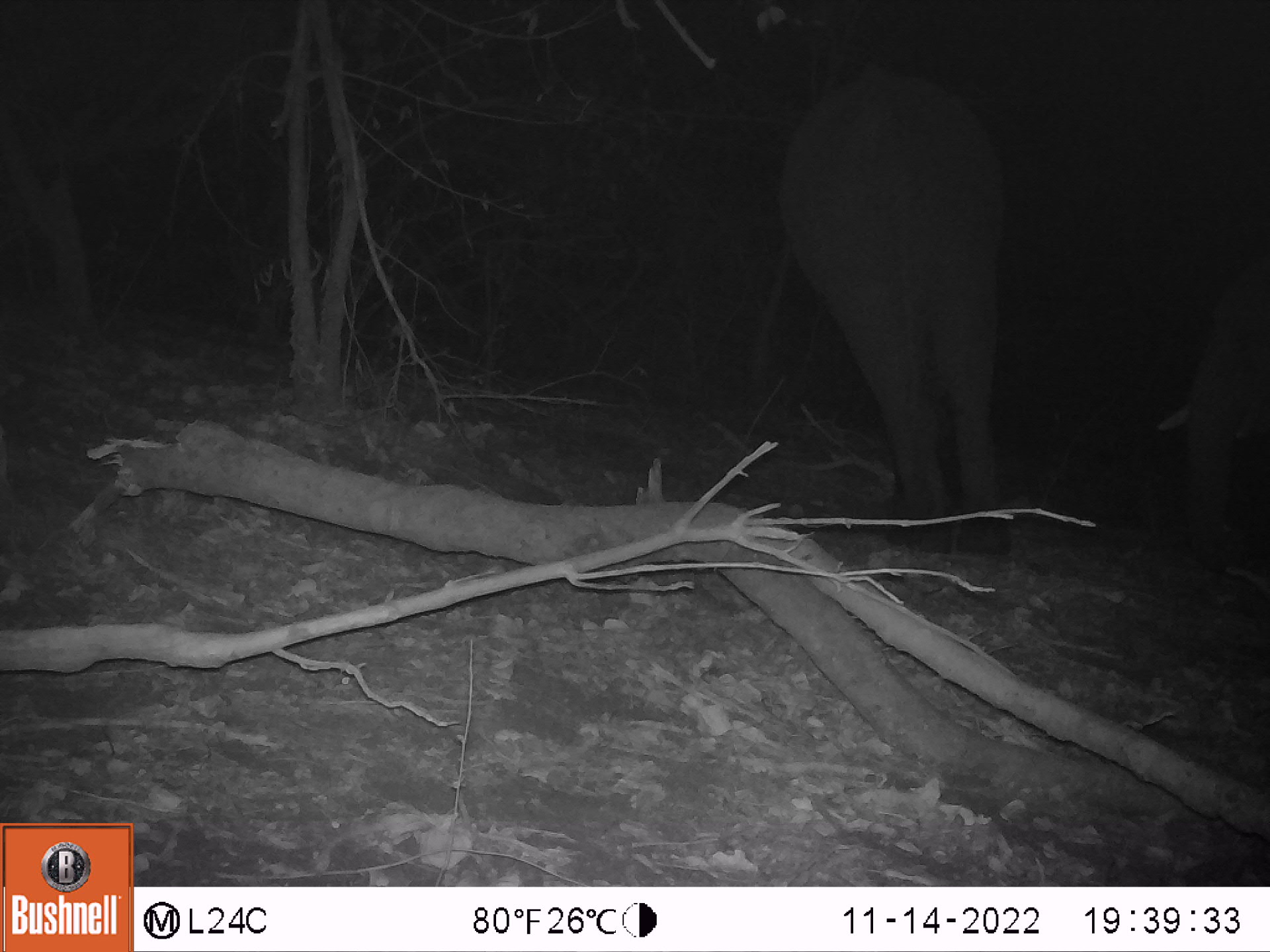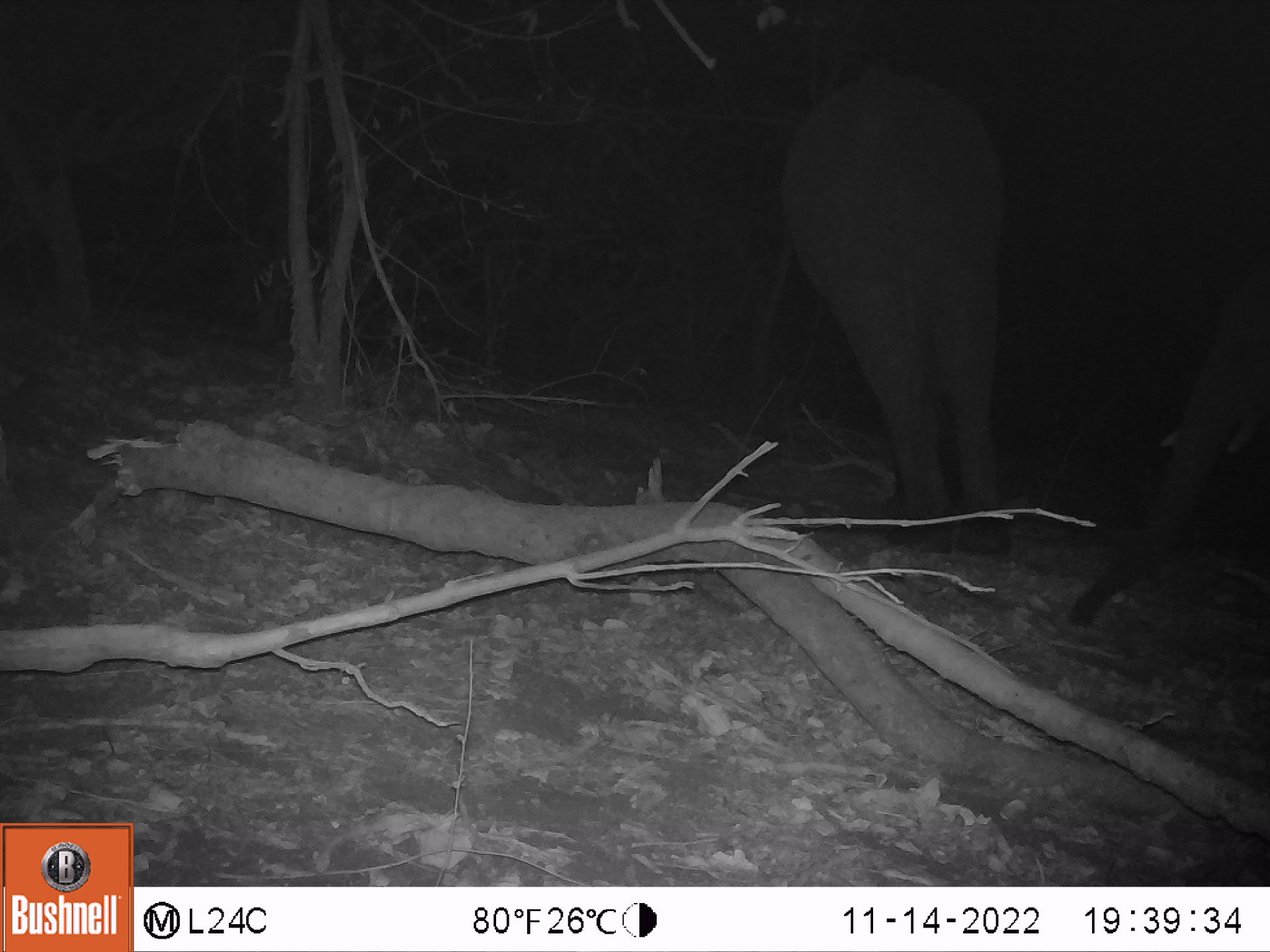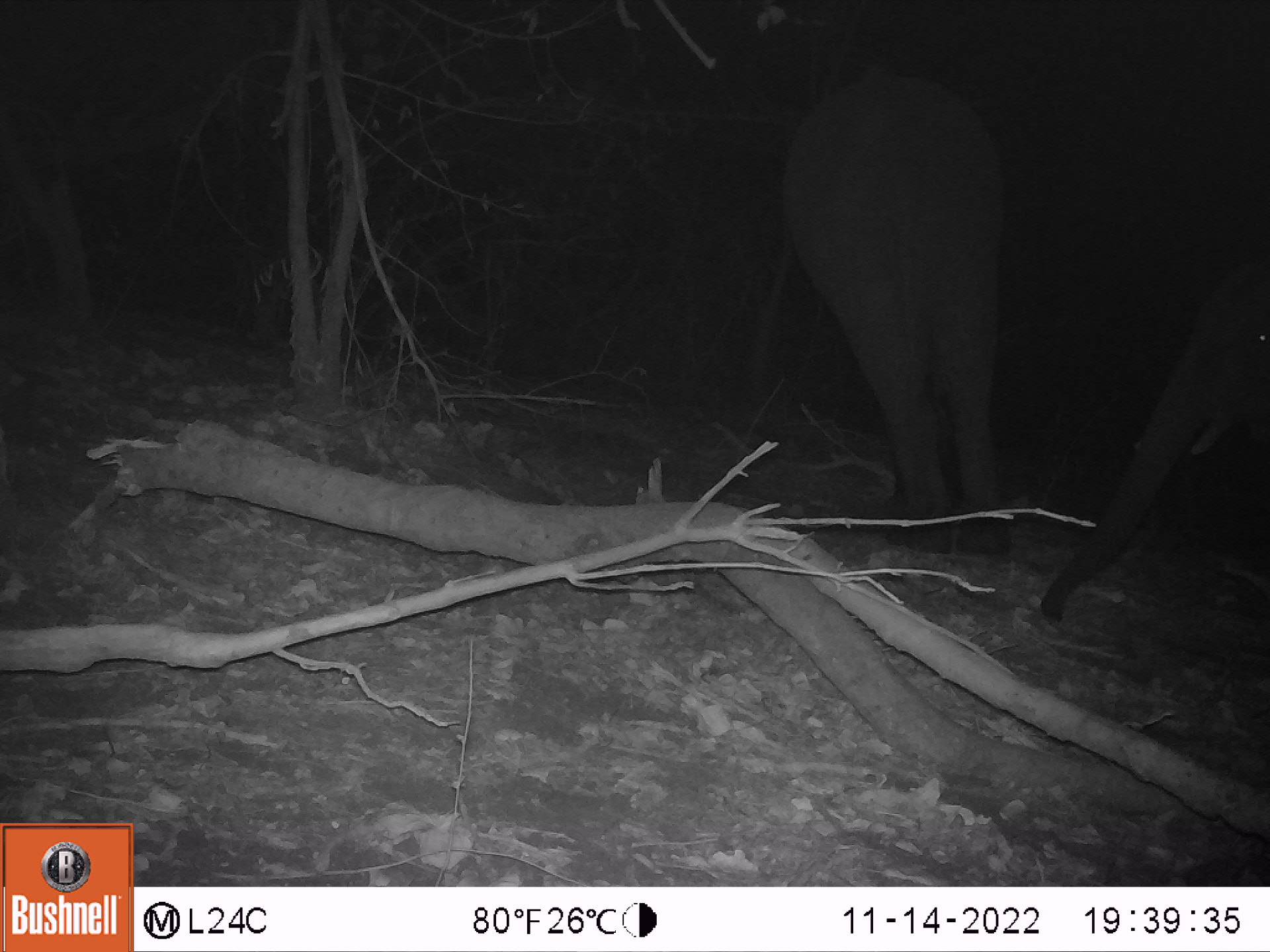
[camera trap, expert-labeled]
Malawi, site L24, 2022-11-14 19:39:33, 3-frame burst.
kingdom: Animalia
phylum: Chordata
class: Mammalia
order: Proboscidea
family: Elephantidae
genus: Loxodonta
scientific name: Loxodonta africana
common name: african savanna elephant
African savanna elephant (Loxodonta africana), count 2.